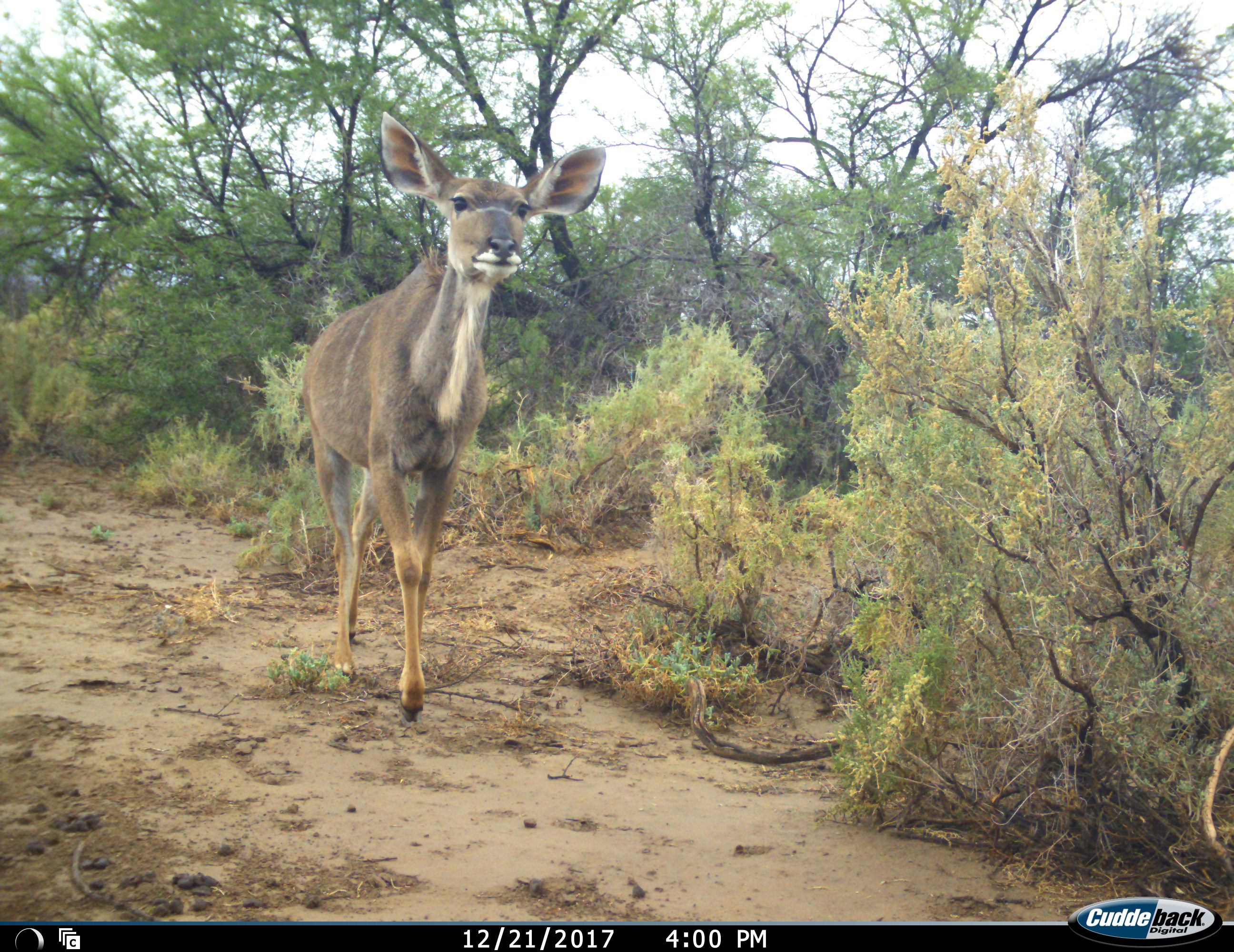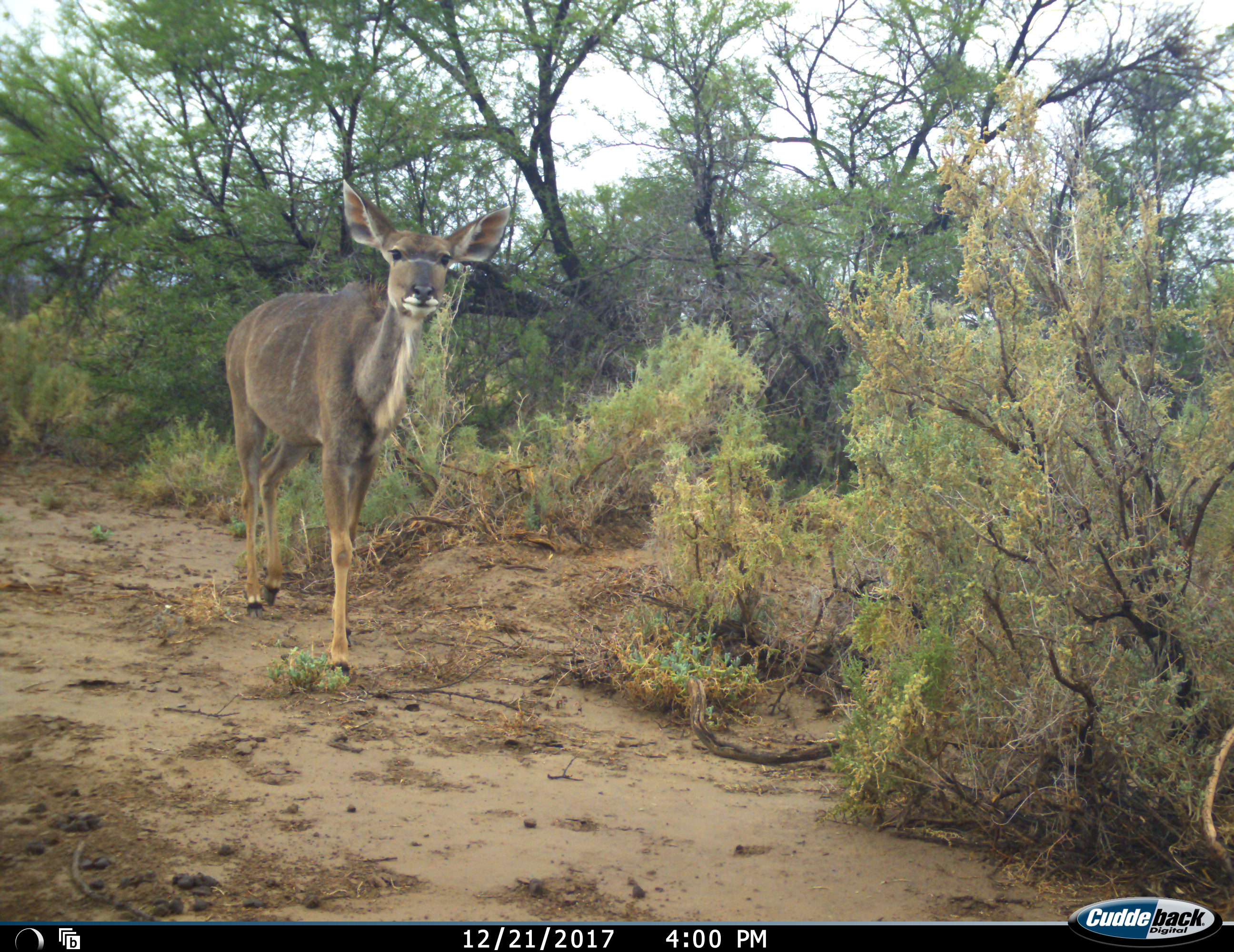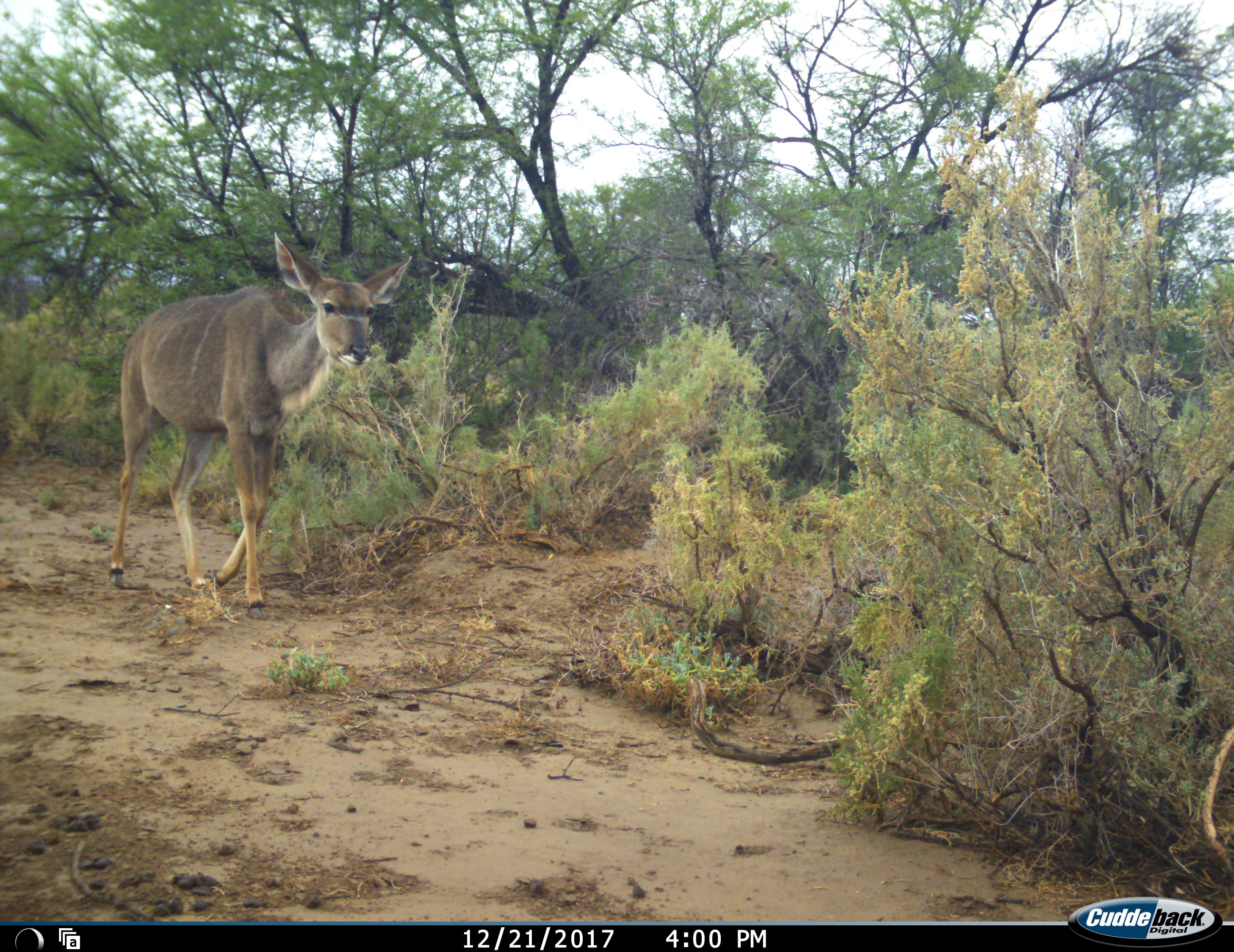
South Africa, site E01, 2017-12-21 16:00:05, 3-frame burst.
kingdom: Animalia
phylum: Chordata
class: Mammalia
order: Artiodactyla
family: Bovidae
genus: Tragelaphus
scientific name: Tragelaphus strepsiceros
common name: greater kudu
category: kudu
Kudu (greater kudu) (Tragelaphus strepsiceros), count 1. Behavior (volunteer vote fractions): standing 12%, resting 0%, moving 100%, interacting 0%. Young present (vote fraction): 0%. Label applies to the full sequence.